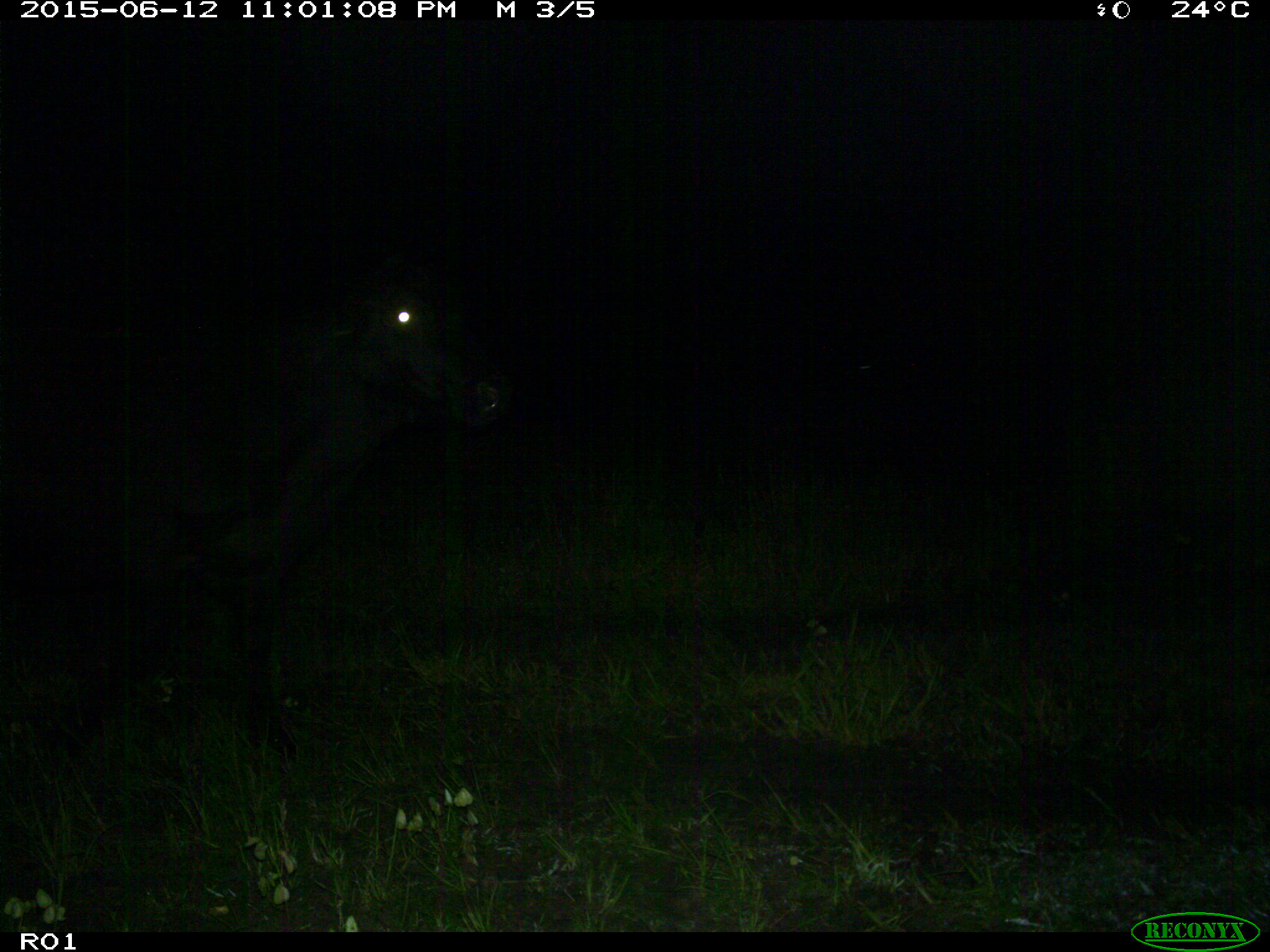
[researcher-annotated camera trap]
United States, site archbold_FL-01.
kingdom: Animalia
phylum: Chordata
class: Mammalia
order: Artiodactyla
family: Bovidae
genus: Bos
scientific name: Bos taurus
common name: domestic cow